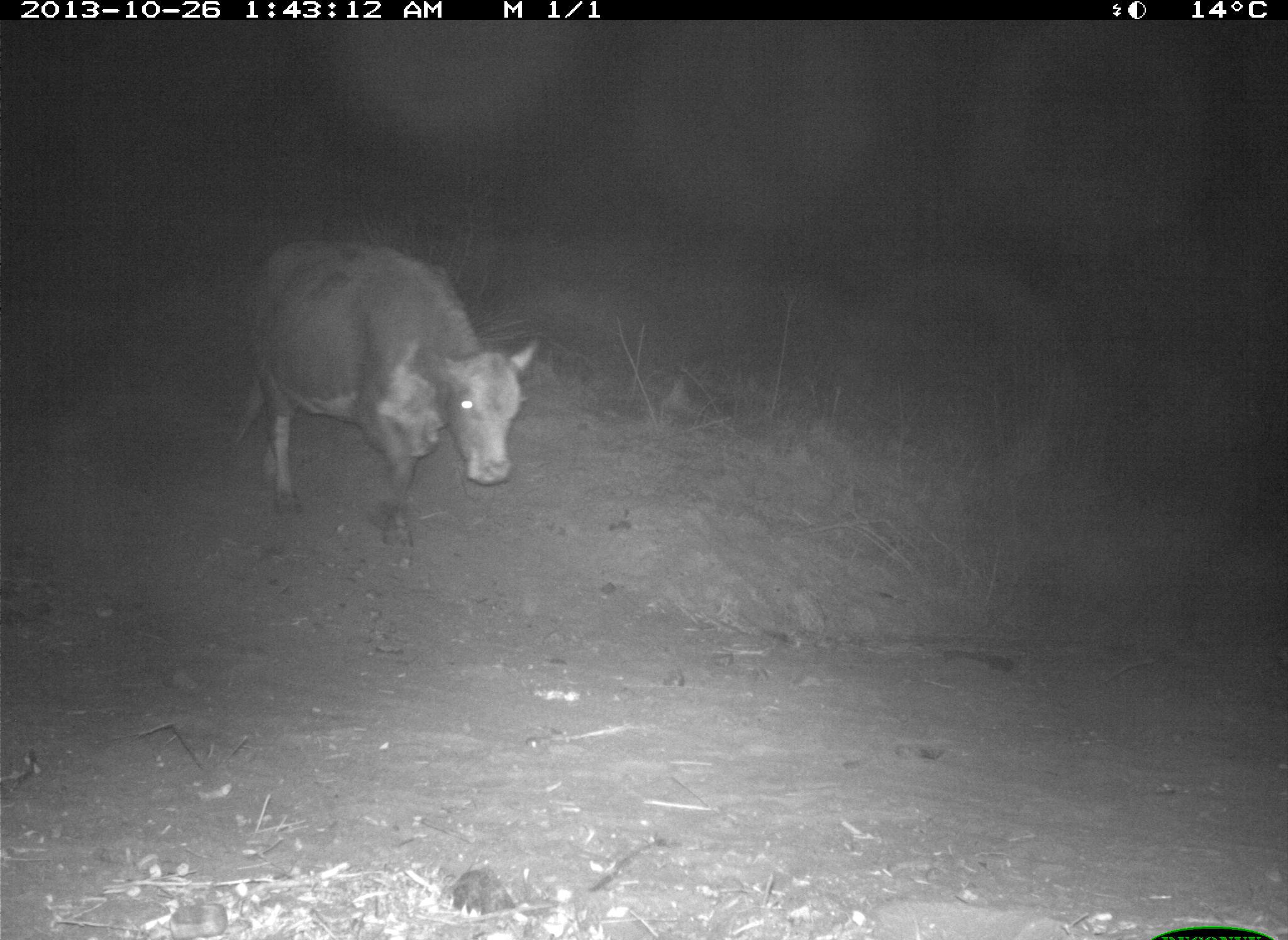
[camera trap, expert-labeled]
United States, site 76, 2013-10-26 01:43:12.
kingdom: Animalia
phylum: Chordata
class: Mammalia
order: Artiodactyla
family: Bovidae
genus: Bos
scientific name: Bos taurus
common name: cow